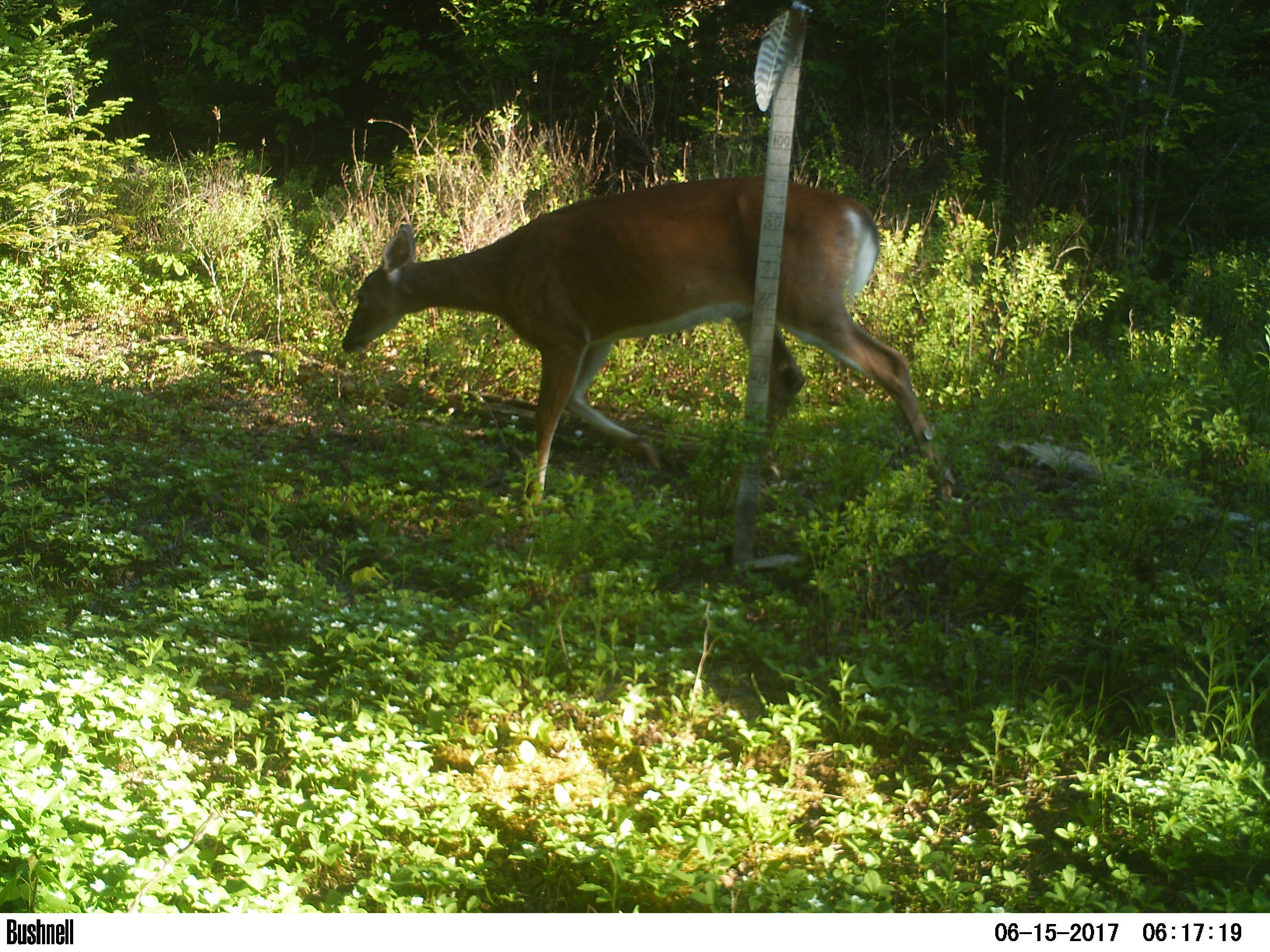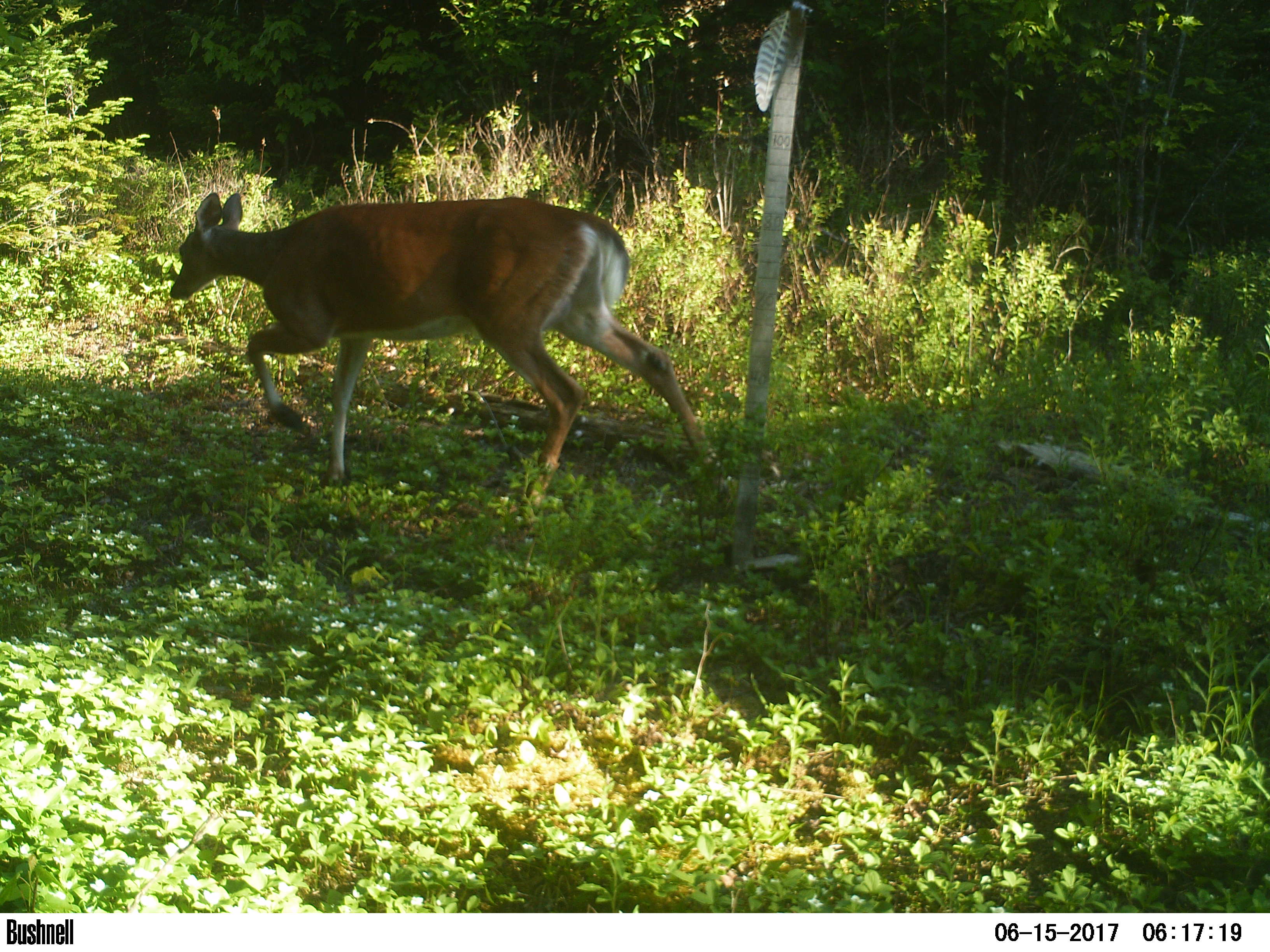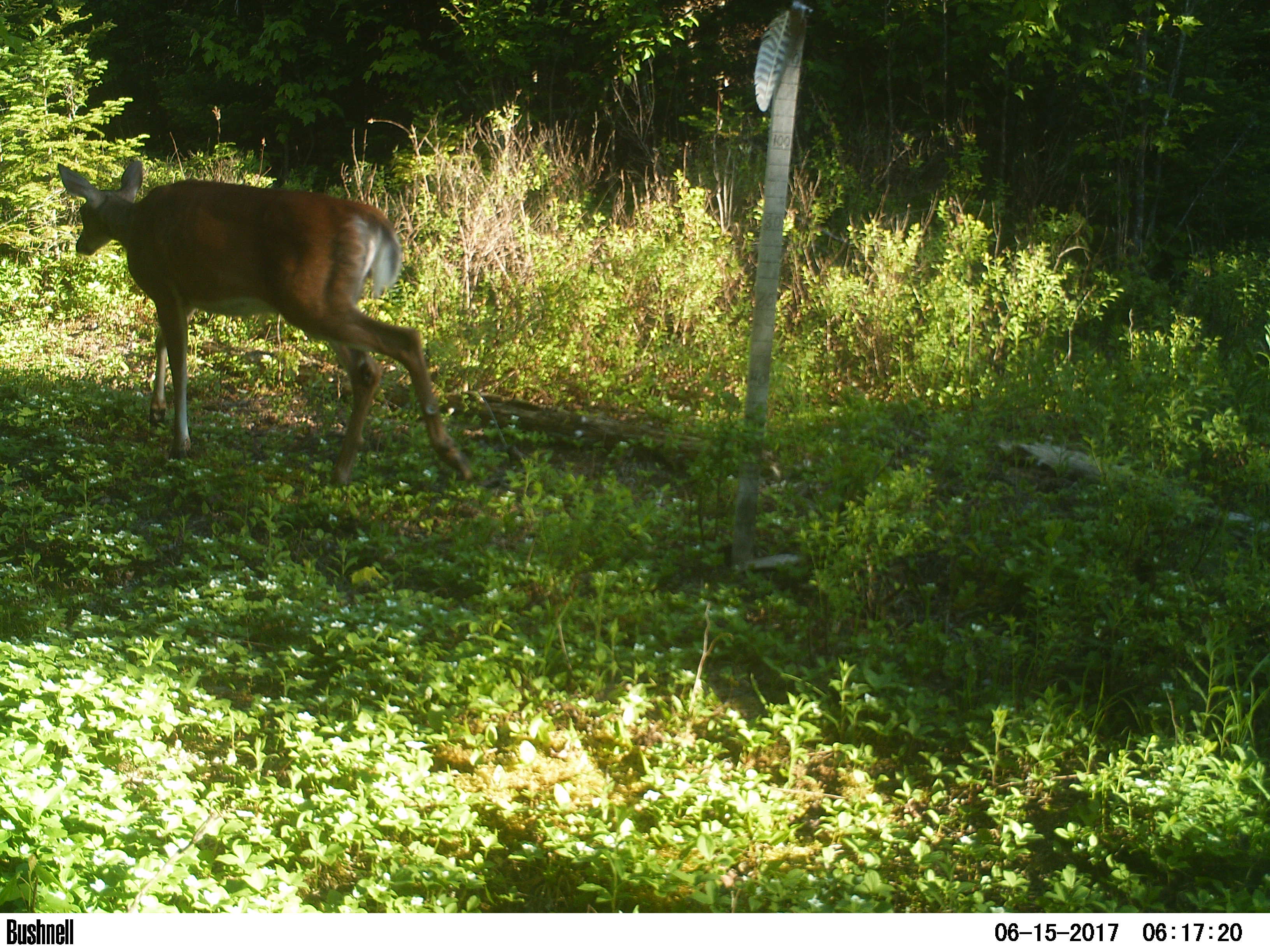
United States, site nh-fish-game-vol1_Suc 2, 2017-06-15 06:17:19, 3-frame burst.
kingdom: Animalia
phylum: Chordata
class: Mammalia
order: Artiodactyla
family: Cervidae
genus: Odocoileus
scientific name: Odocoileus virginianus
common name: white-tailed deer